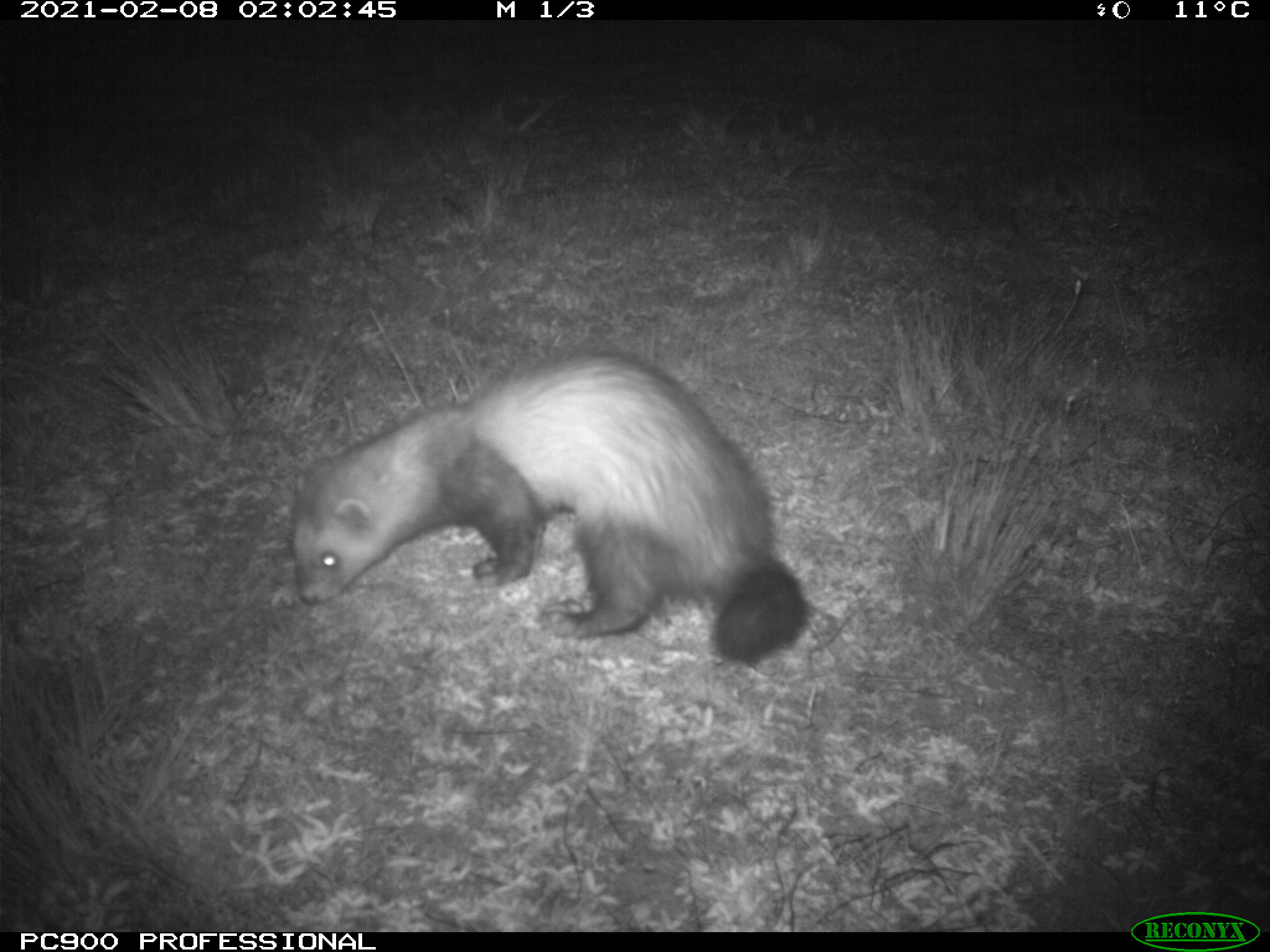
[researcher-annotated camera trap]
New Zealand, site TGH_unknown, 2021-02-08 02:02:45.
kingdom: Animalia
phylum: Chordata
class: Mammalia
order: Carnivora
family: Mustelidae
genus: Mustela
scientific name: Mustela furo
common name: ferret